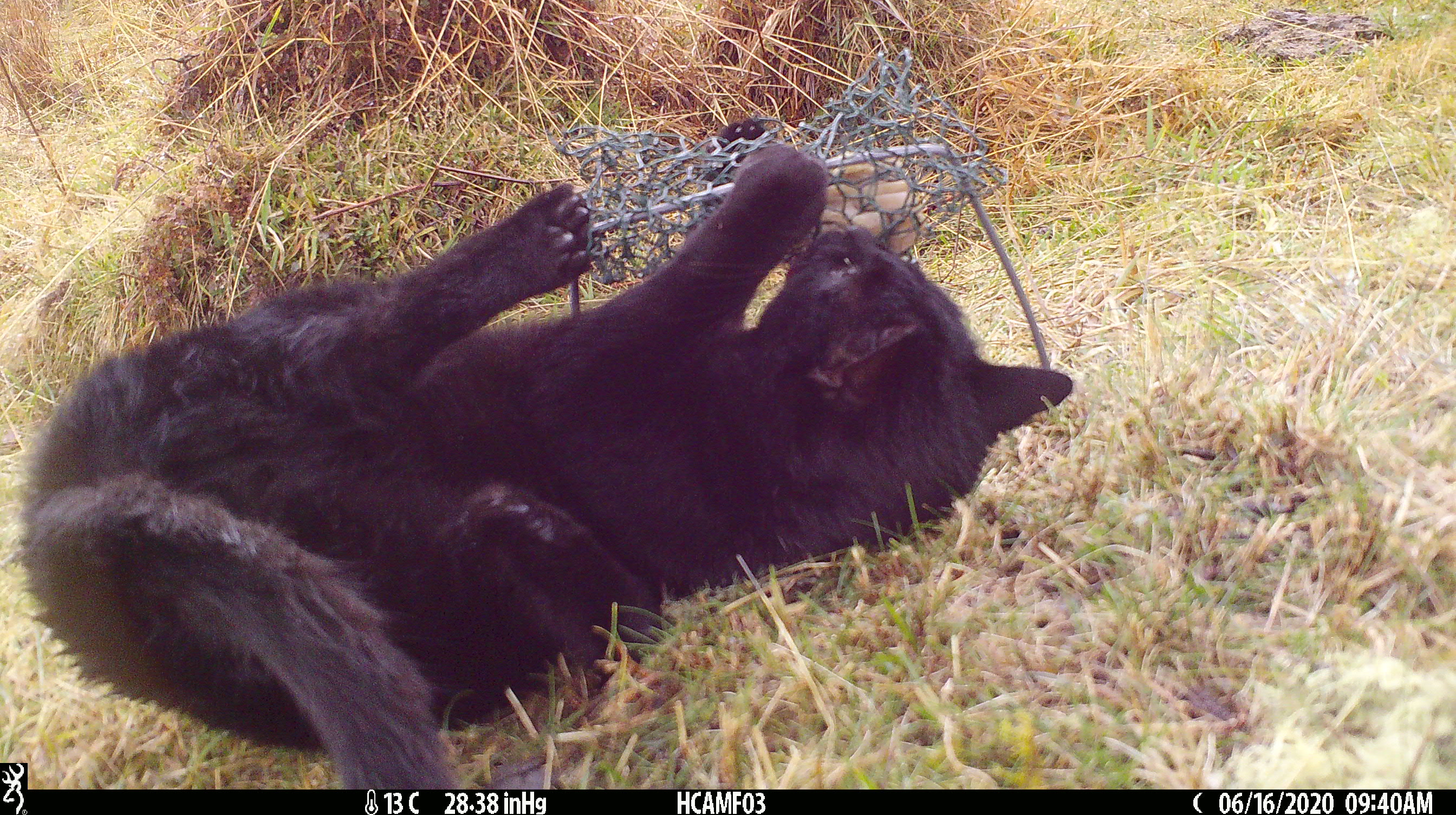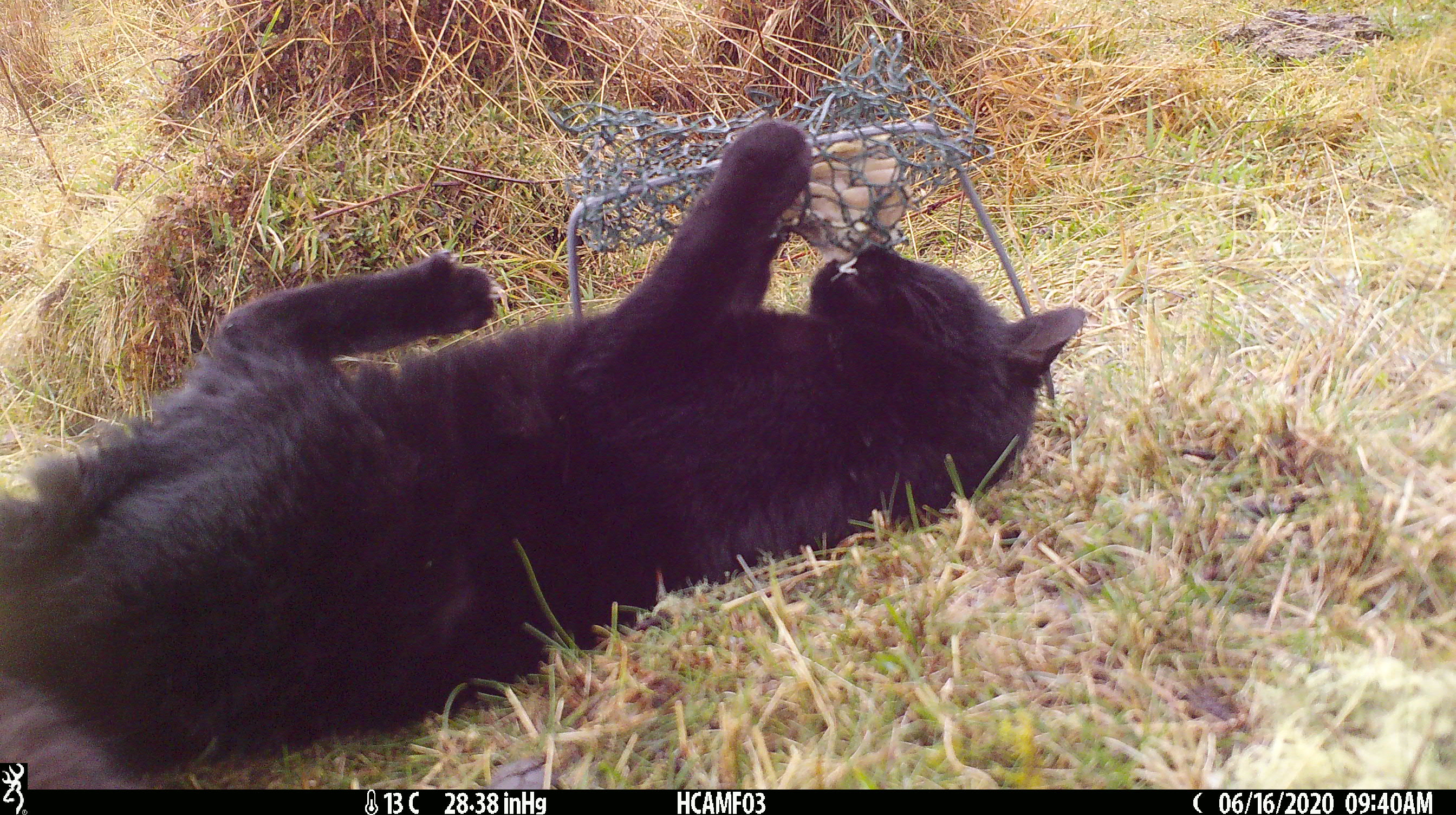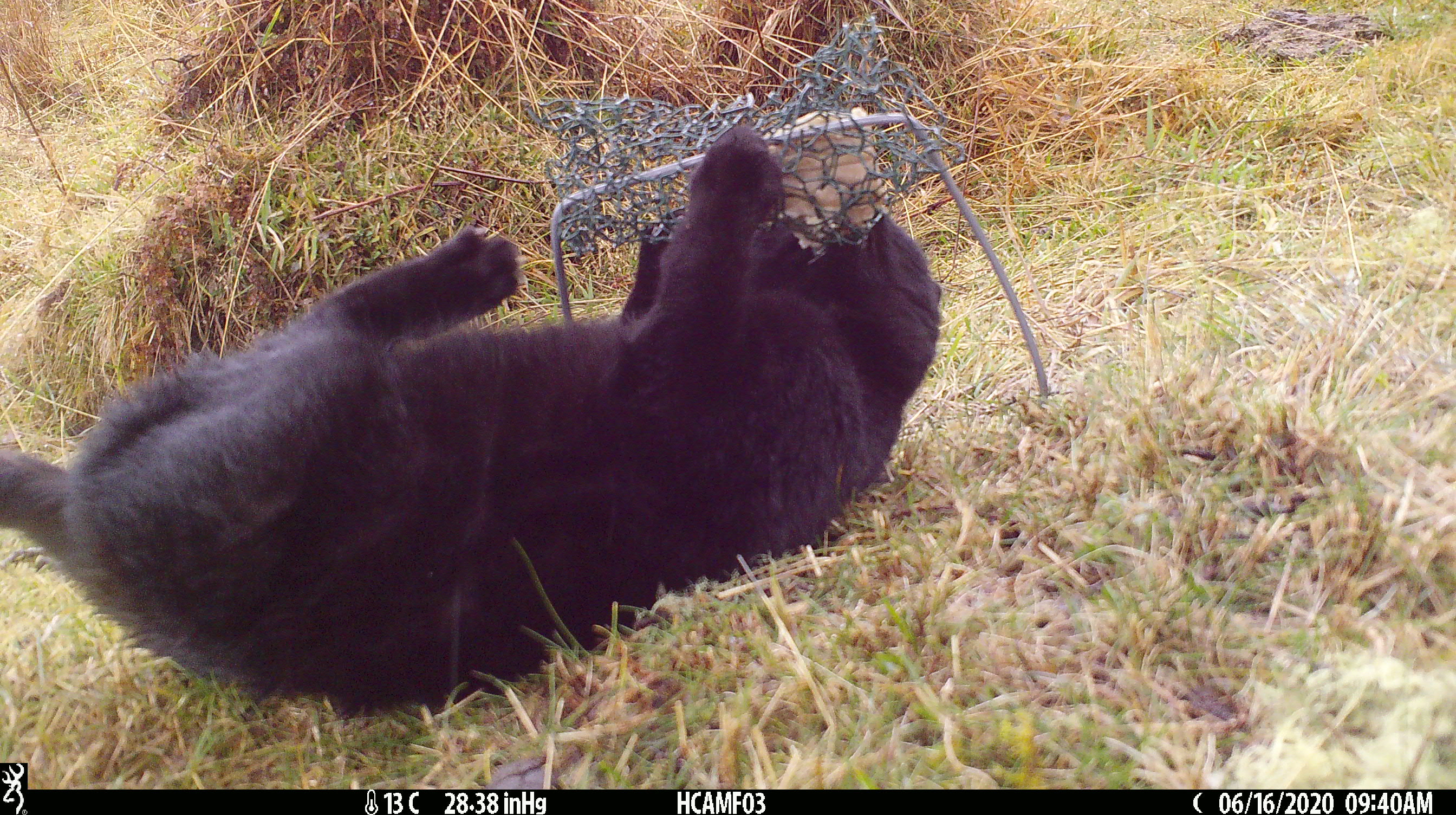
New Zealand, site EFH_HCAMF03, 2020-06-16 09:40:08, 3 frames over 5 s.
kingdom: Animalia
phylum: Chordata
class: Mammalia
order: Carnivora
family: Felidae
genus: Felis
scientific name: Felis catus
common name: domestic cat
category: cat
Cat (domestic cat) (Felis catus).